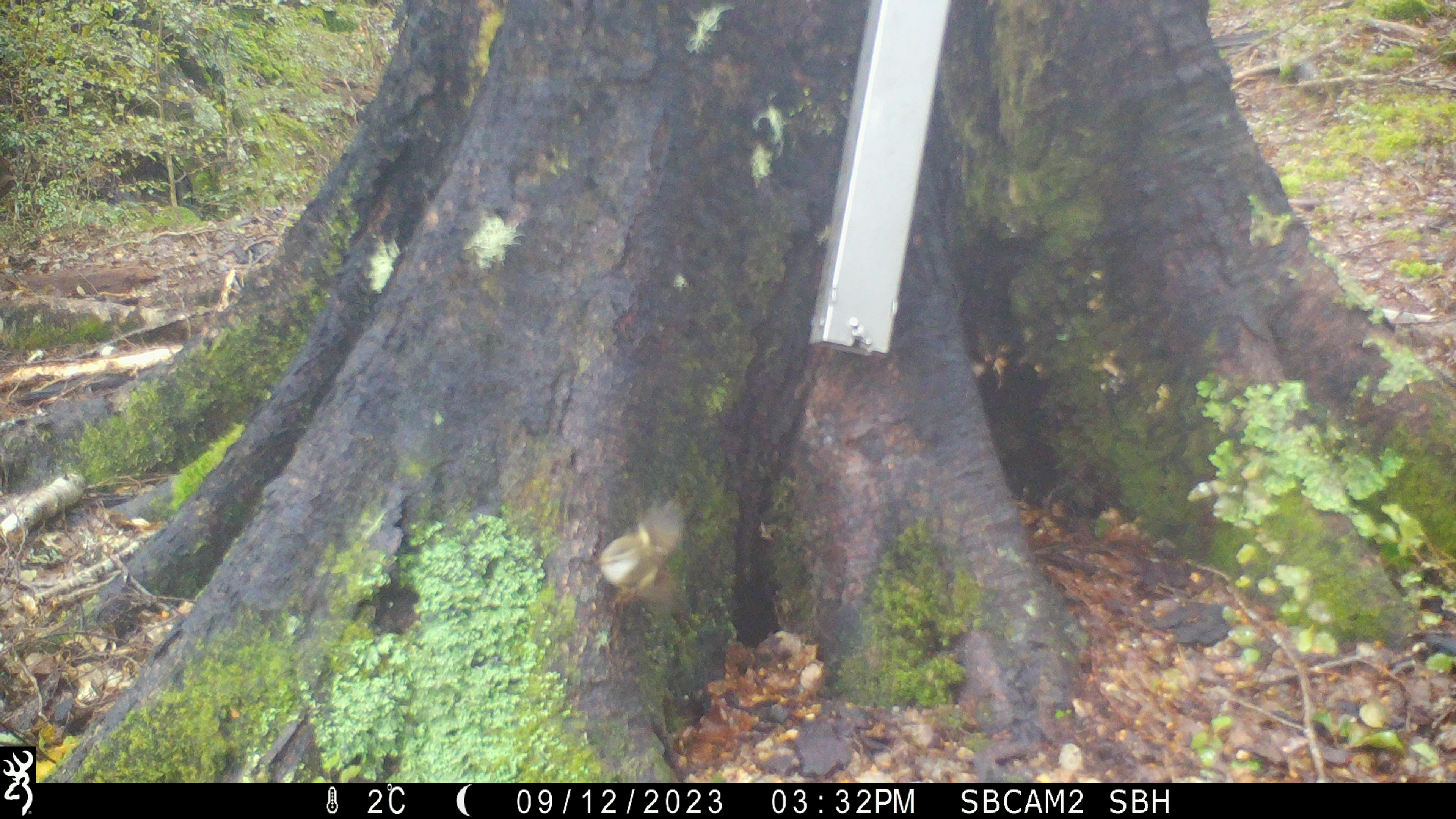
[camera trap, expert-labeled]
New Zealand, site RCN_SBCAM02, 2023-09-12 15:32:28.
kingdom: Animalia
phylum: Chordata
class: Aves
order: Passeriformes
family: Acanthisittidae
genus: Acanthisitta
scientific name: Acanthisitta chloris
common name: rifleman